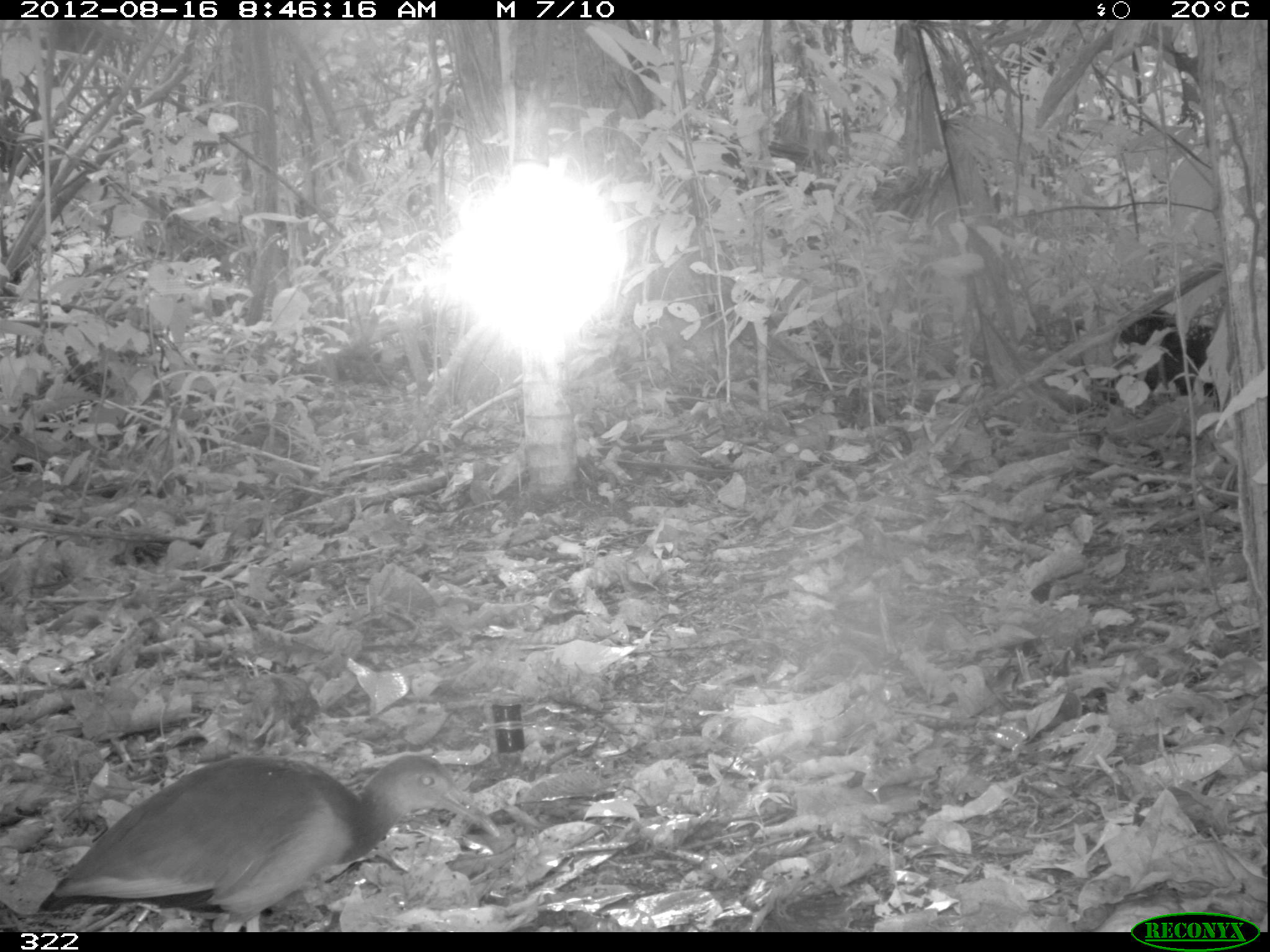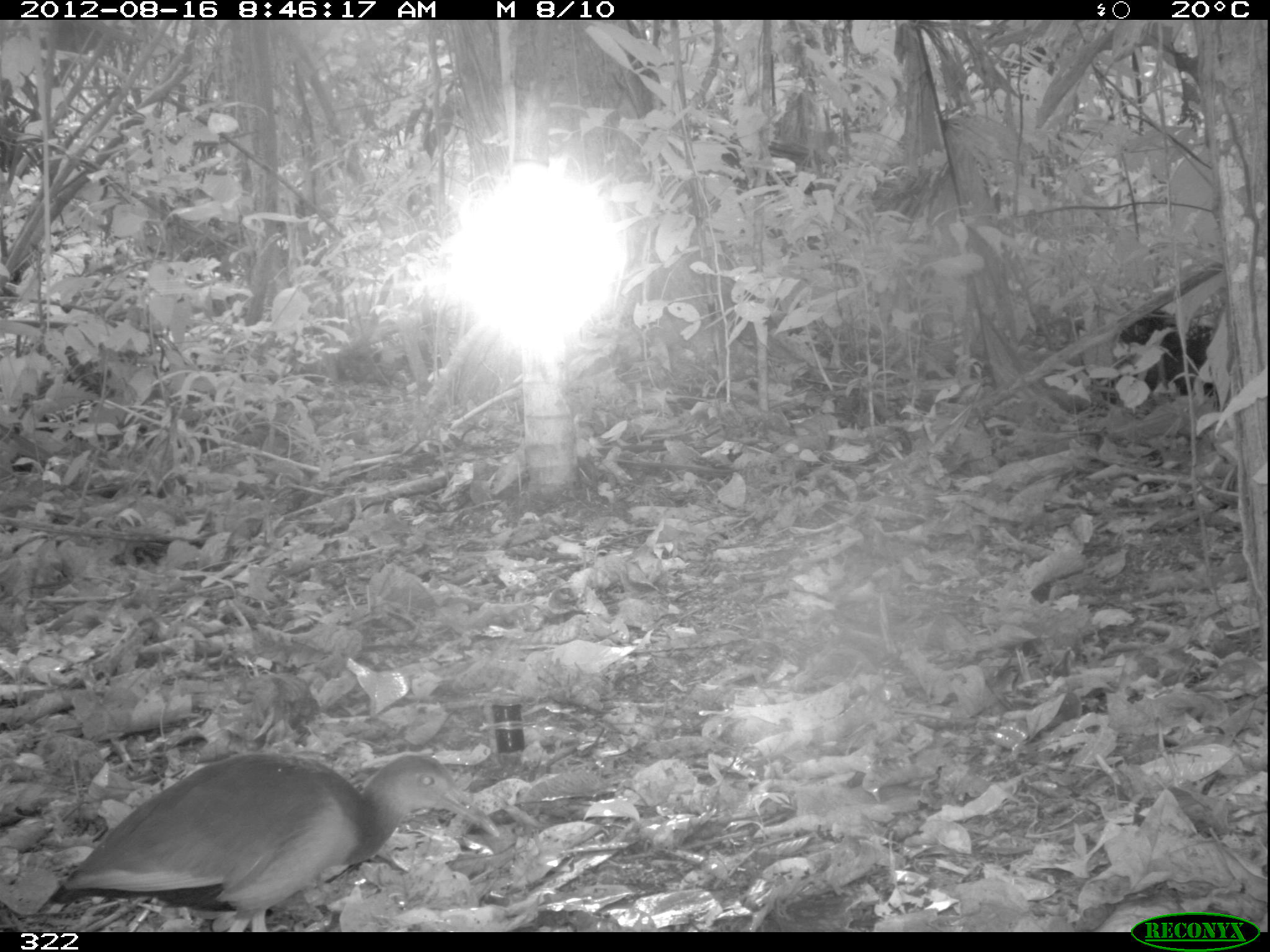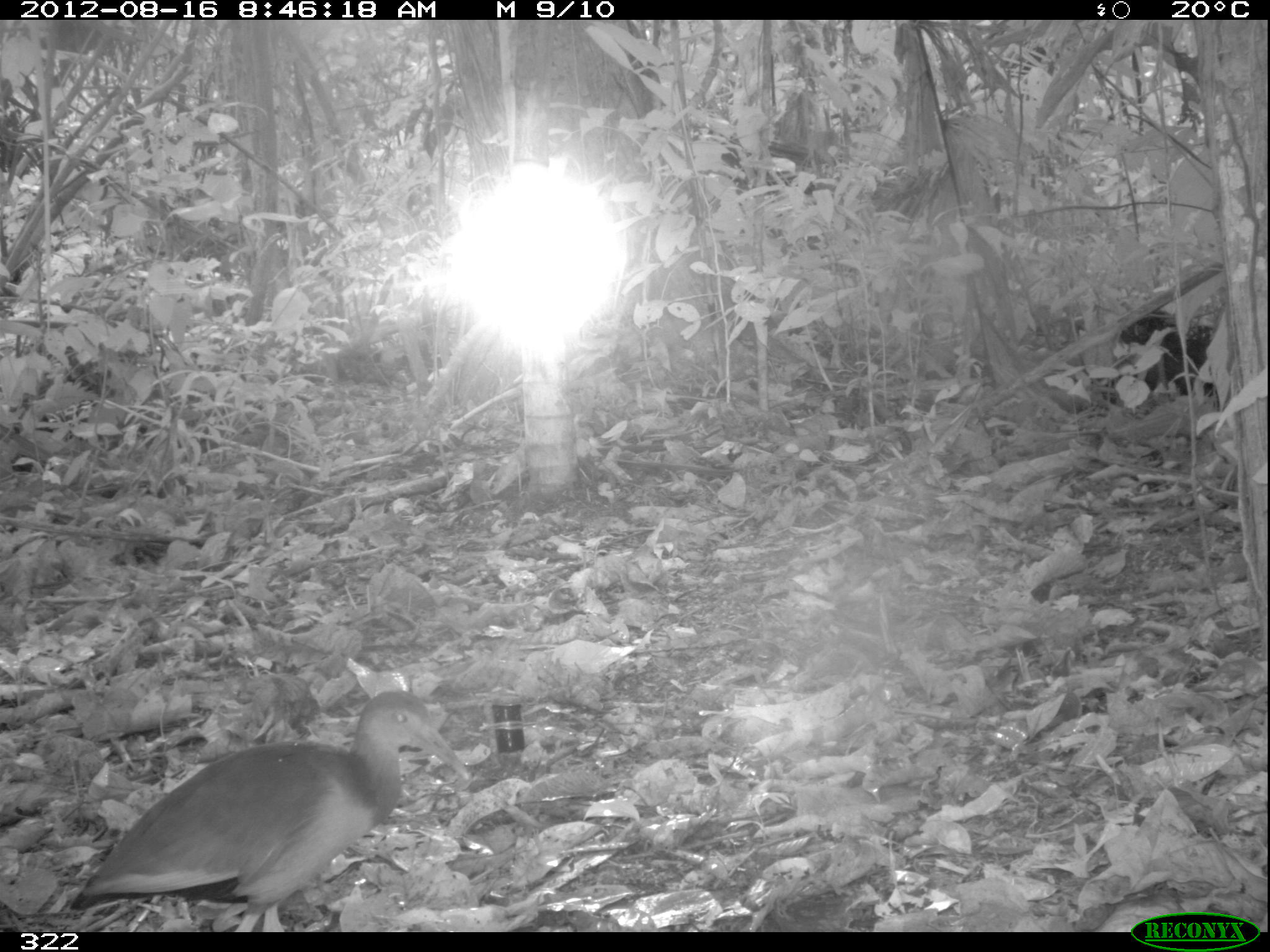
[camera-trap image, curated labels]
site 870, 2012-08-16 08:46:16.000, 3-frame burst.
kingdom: Animalia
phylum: Chordata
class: Aves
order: Gruiformes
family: Rallidae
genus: Aramides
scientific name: Aramides cajaneus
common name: gray-cowled wood-rail